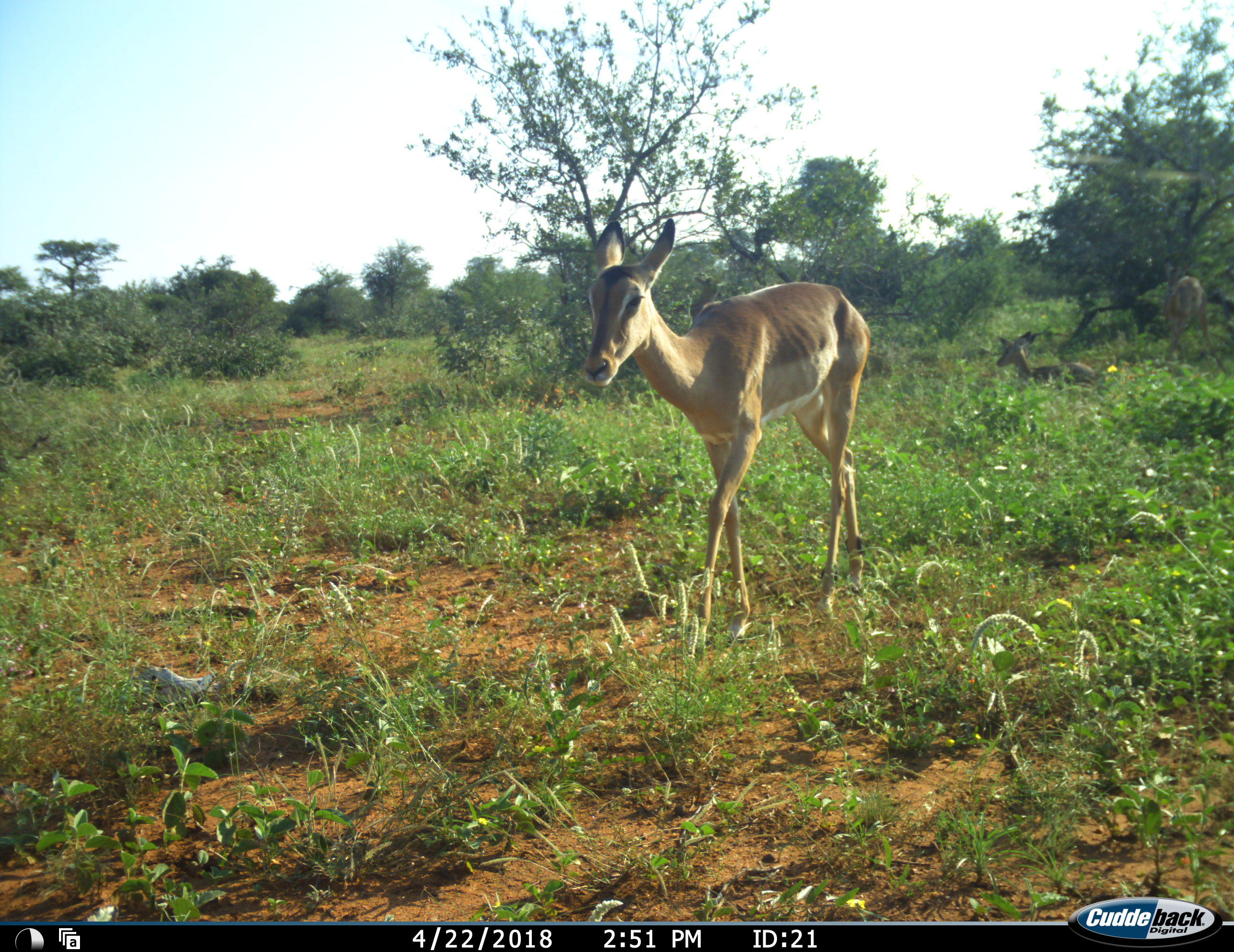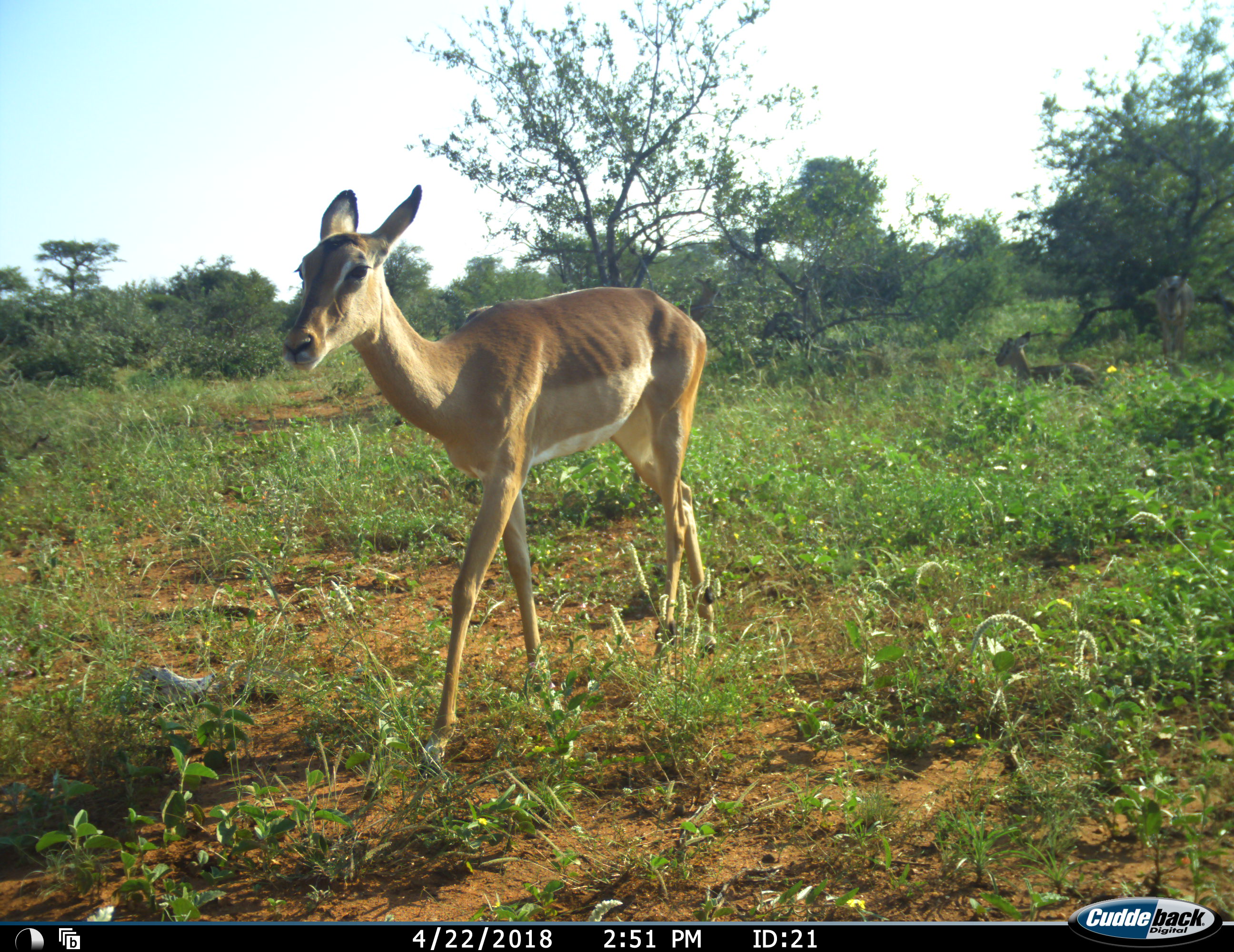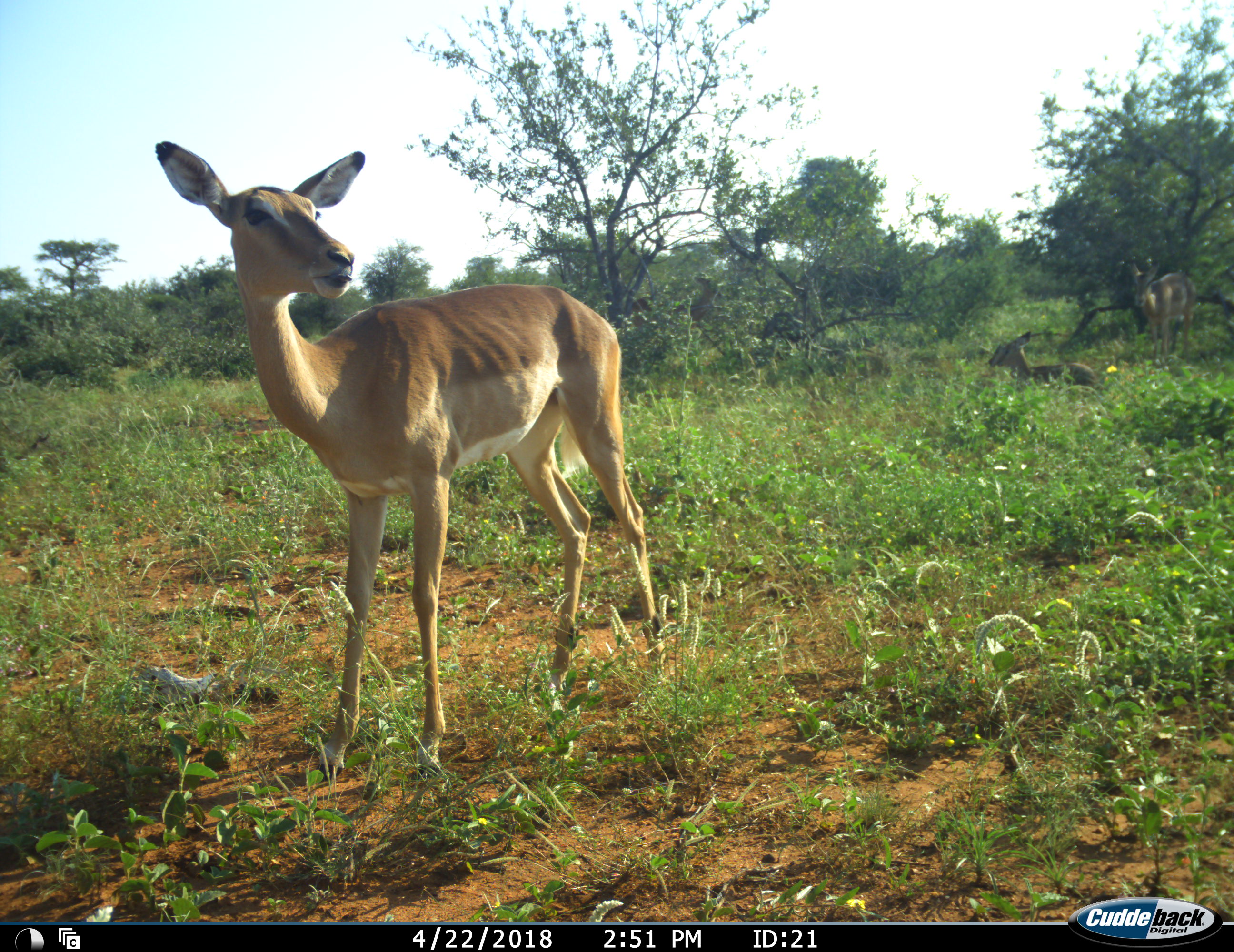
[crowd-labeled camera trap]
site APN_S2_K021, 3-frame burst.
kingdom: Animalia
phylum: Chordata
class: Mammalia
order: Artiodactyla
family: Bovidae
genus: Aepyceros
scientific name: Aepyceros melampus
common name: impala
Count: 3.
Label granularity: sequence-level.